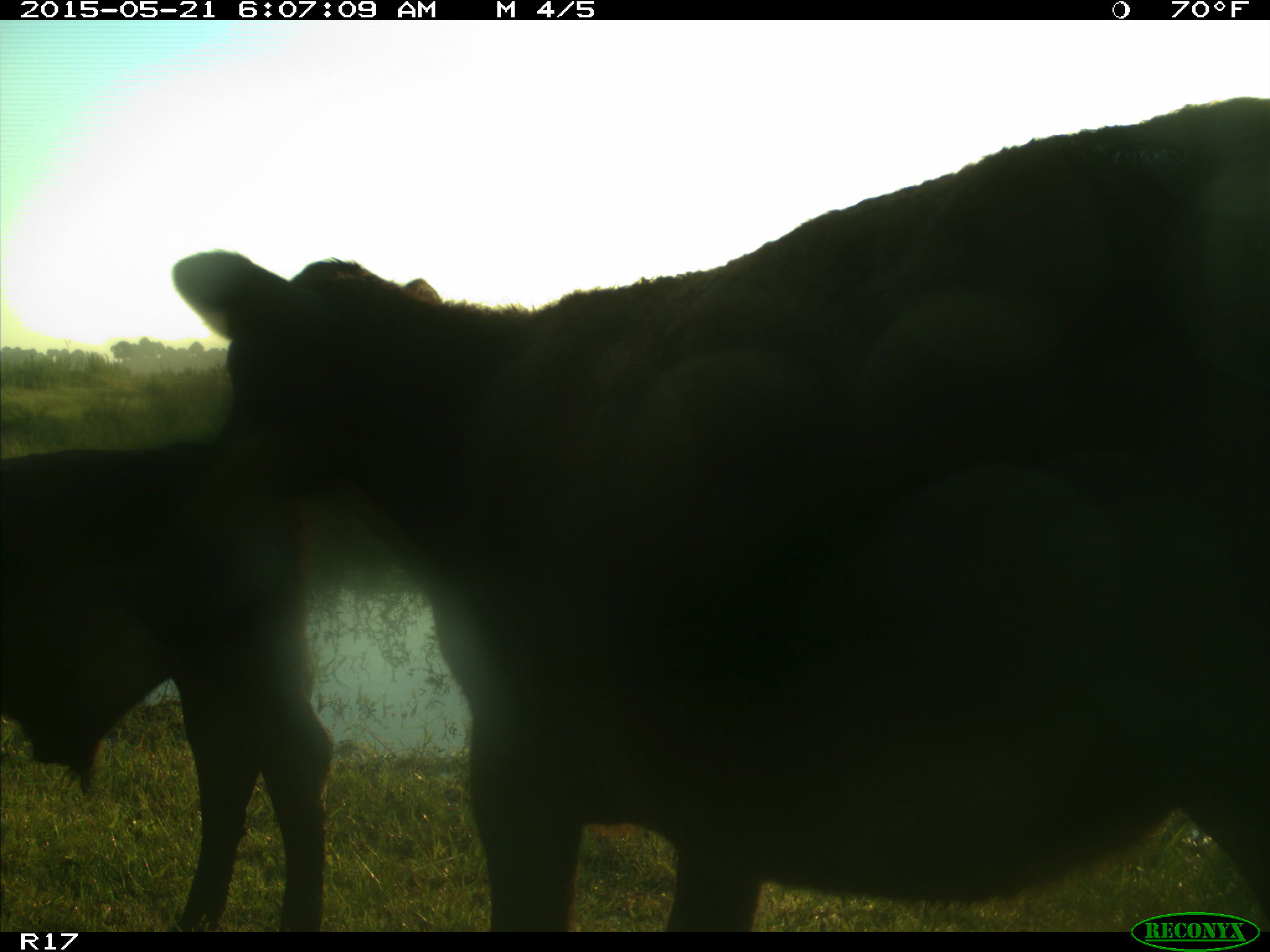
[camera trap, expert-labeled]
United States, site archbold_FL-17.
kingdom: Animalia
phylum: Chordata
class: Mammalia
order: Artiodactyla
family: Bovidae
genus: Bos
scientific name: Bos taurus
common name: domestic cow